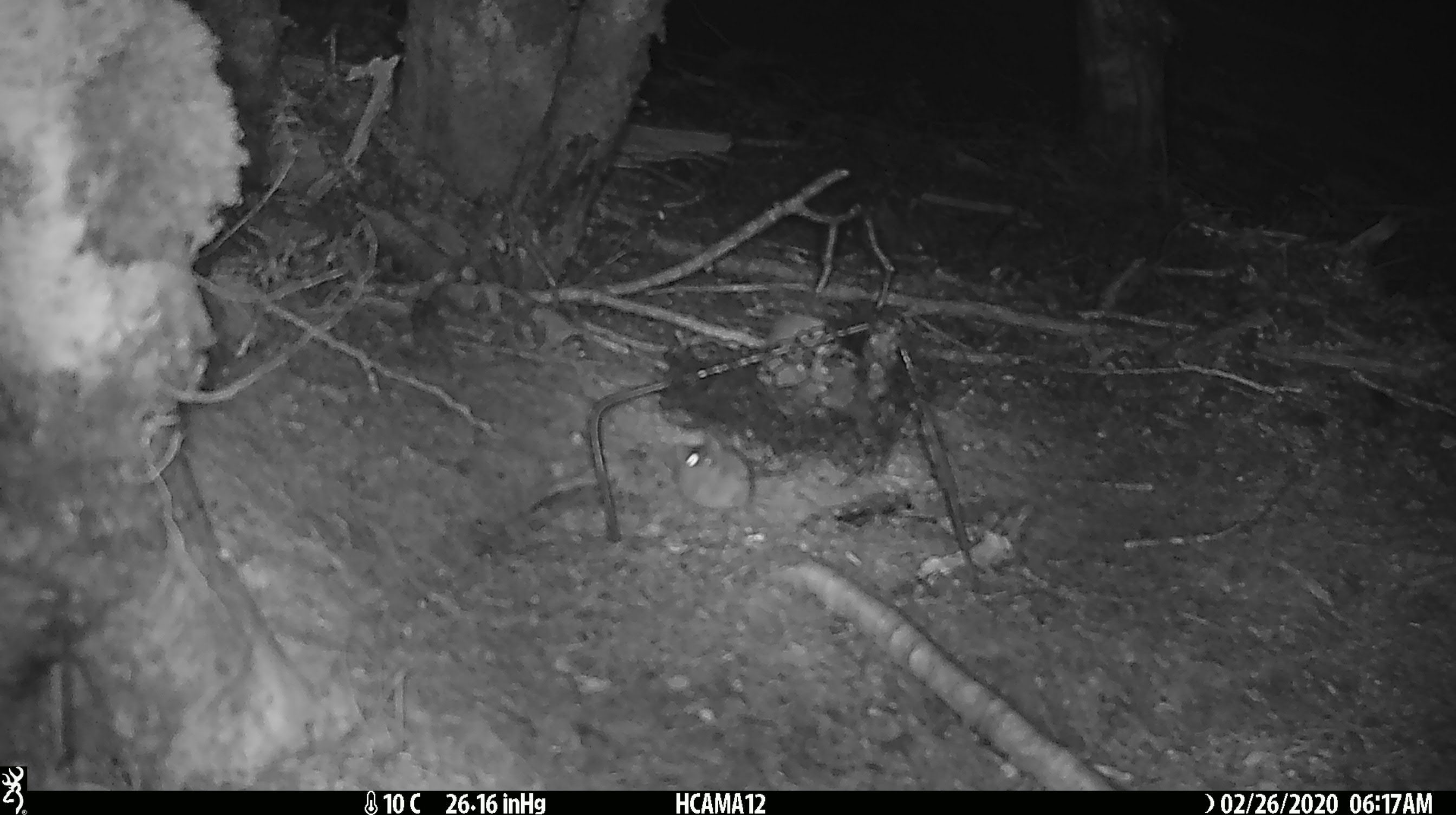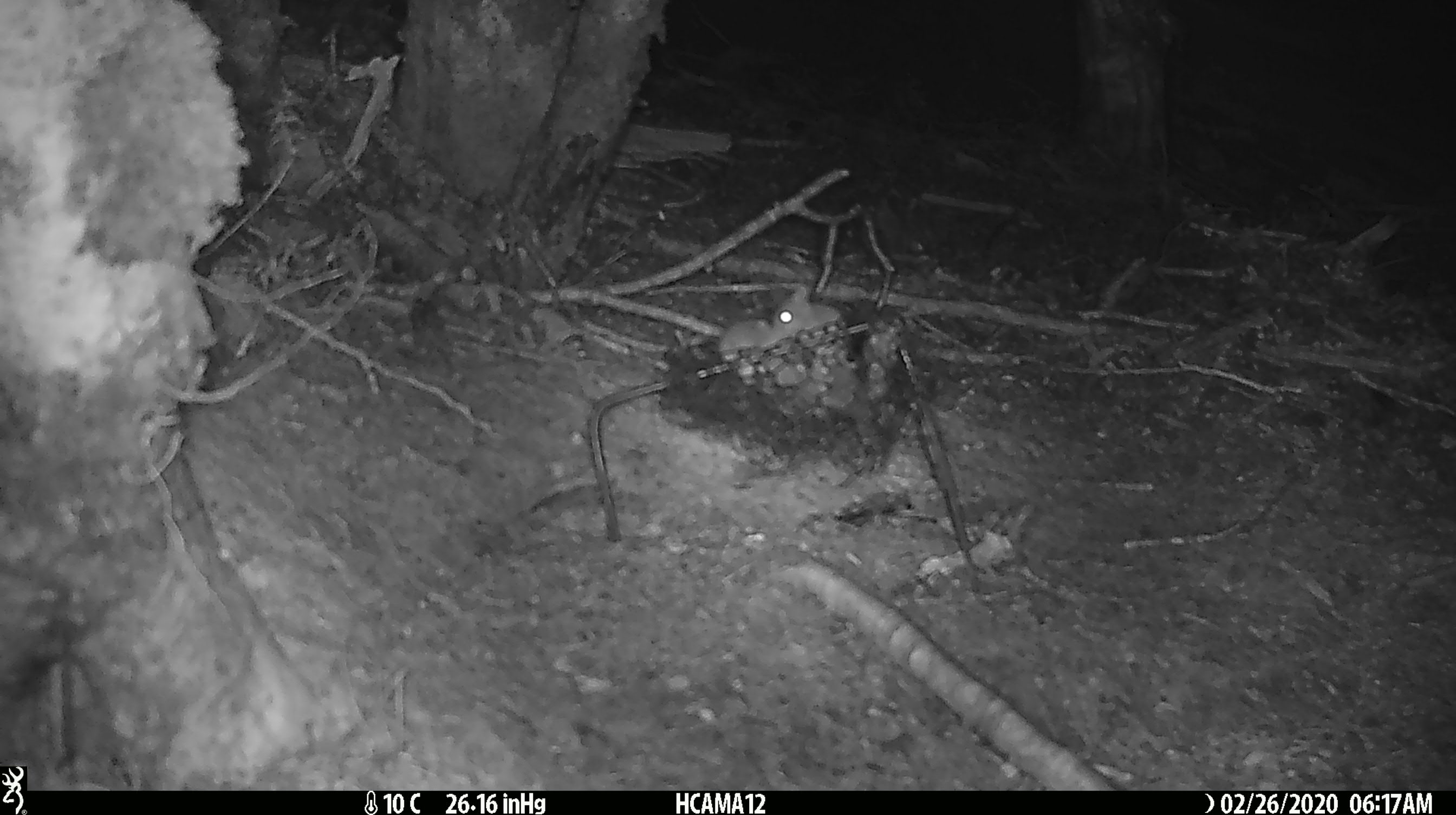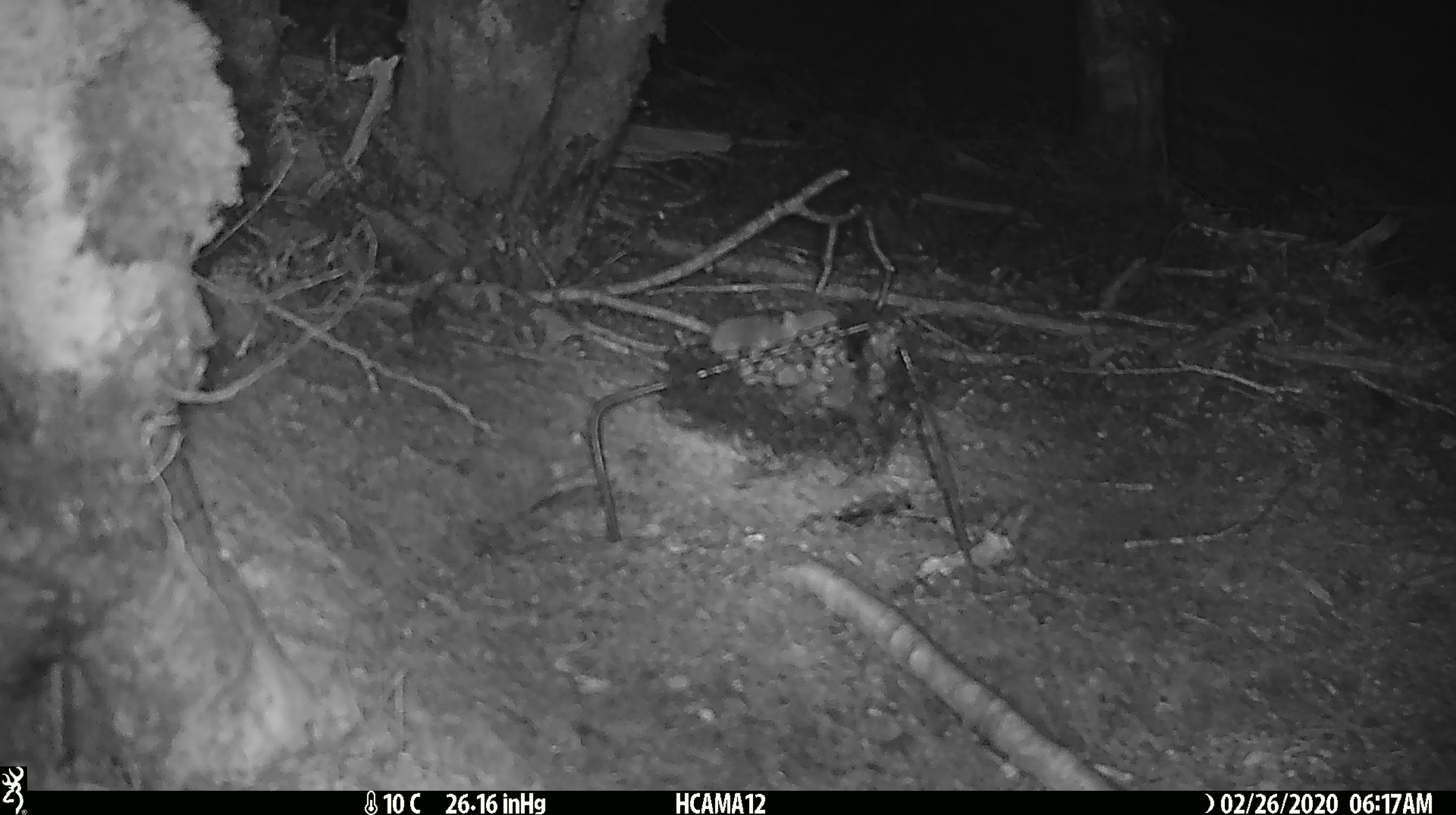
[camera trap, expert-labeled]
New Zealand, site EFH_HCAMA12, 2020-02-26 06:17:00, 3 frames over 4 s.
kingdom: Animalia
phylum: Chordata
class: Mammalia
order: Rodentia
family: Muridae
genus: Mus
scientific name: Mus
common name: mouse